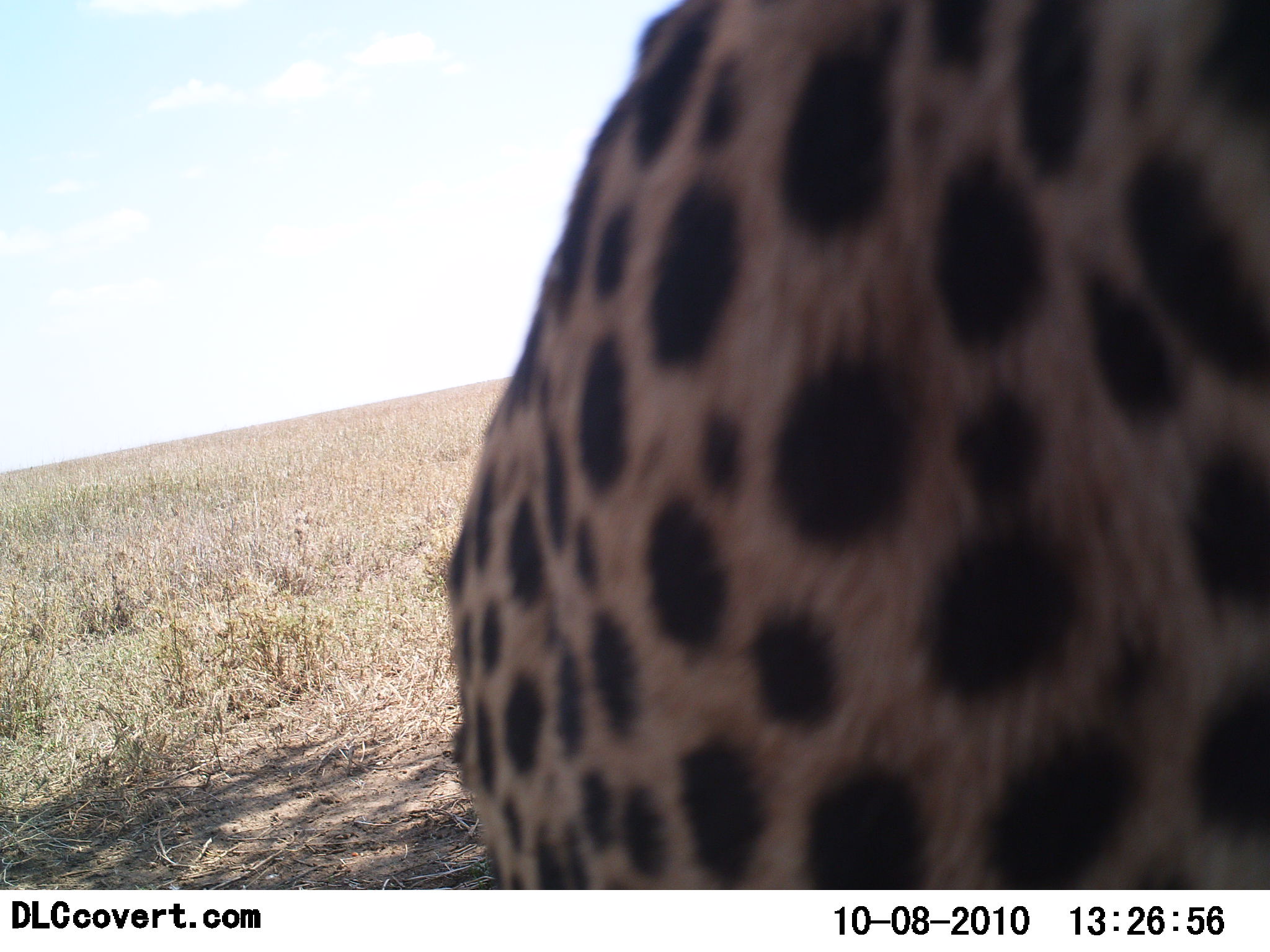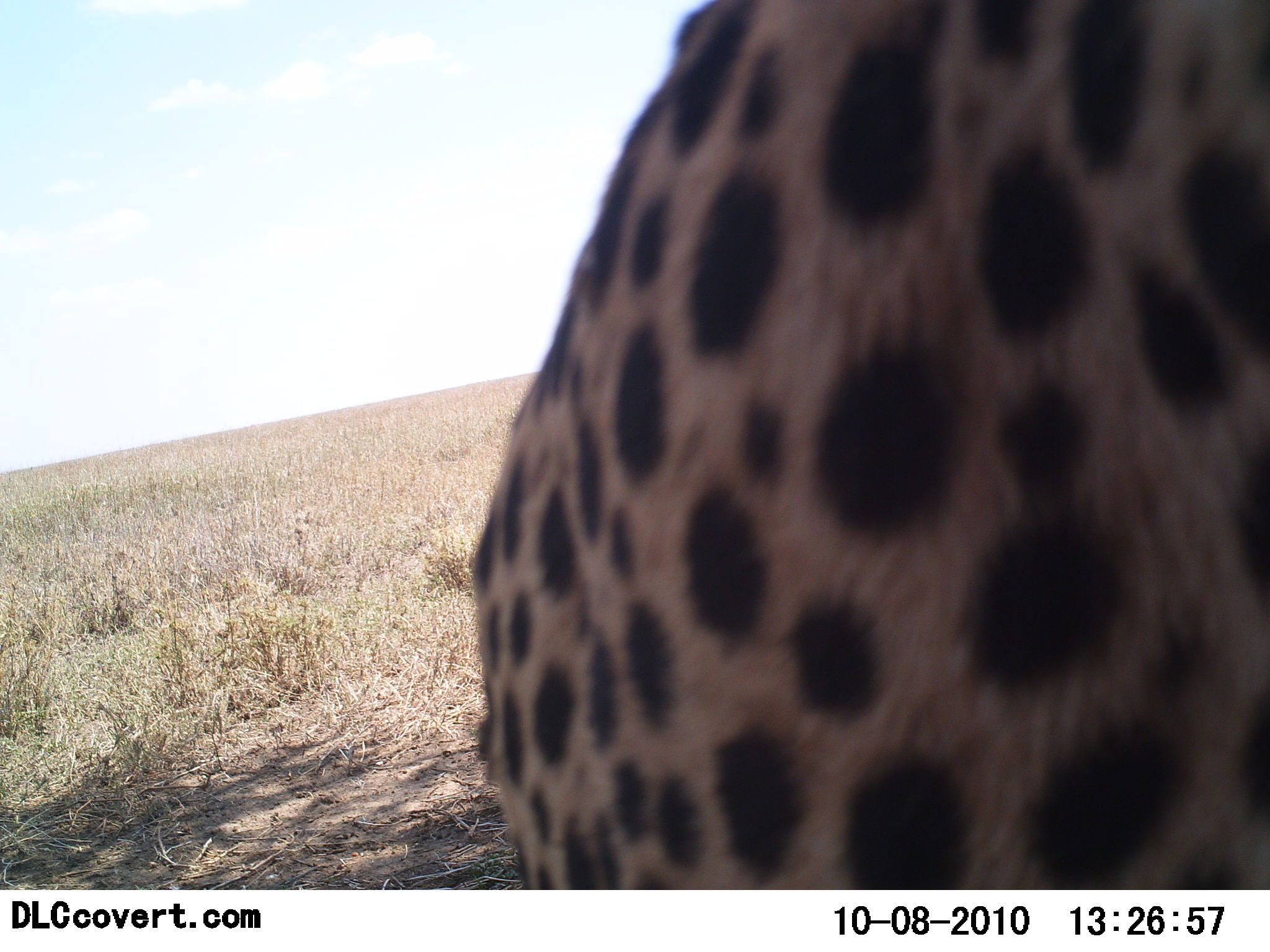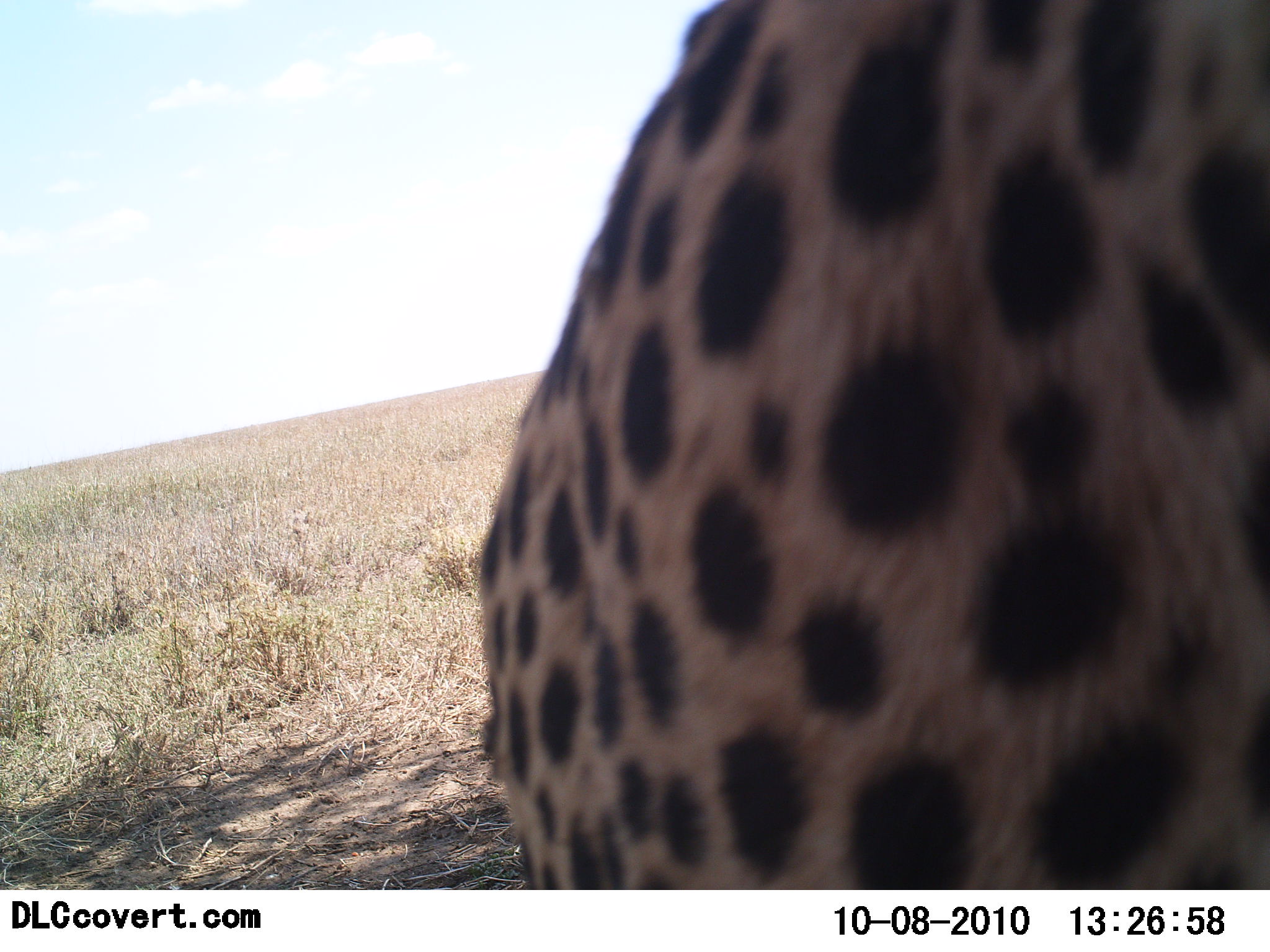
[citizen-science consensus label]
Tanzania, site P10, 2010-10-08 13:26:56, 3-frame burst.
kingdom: Animalia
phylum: Chordata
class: Mammalia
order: Carnivora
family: Felidae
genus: Acinonyx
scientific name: Acinonyx jubatus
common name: cheetah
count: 1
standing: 57%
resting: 36%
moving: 7%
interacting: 7%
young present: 0%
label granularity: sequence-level